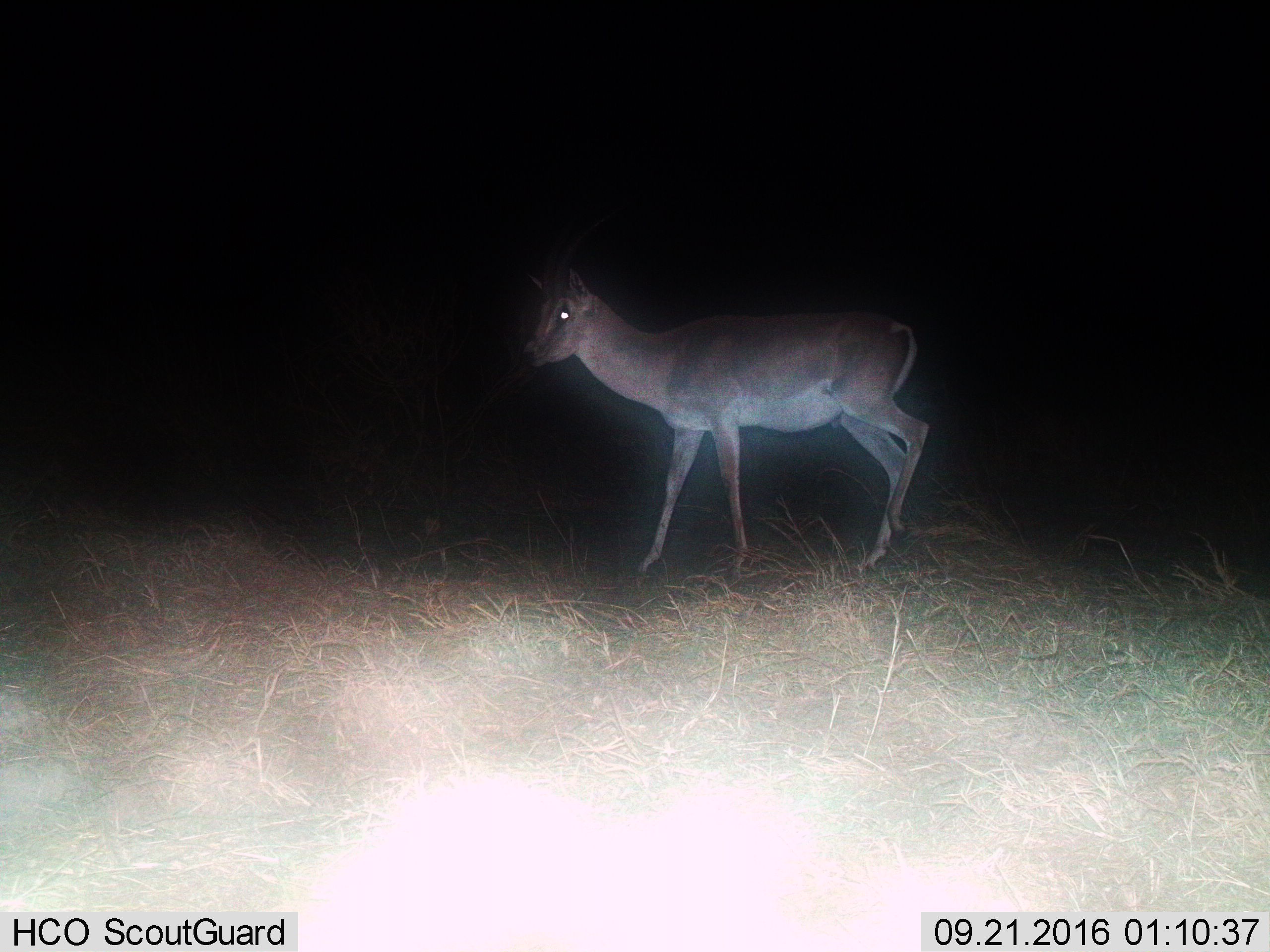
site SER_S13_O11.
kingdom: Animalia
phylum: Chordata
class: Mammalia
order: Artiodactyla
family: Bovidae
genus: Nanger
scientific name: Nanger granti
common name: grant's gazelle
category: gazellegrants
Gazellegrants (grant's gazelle) (Nanger granti), count 1. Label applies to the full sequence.